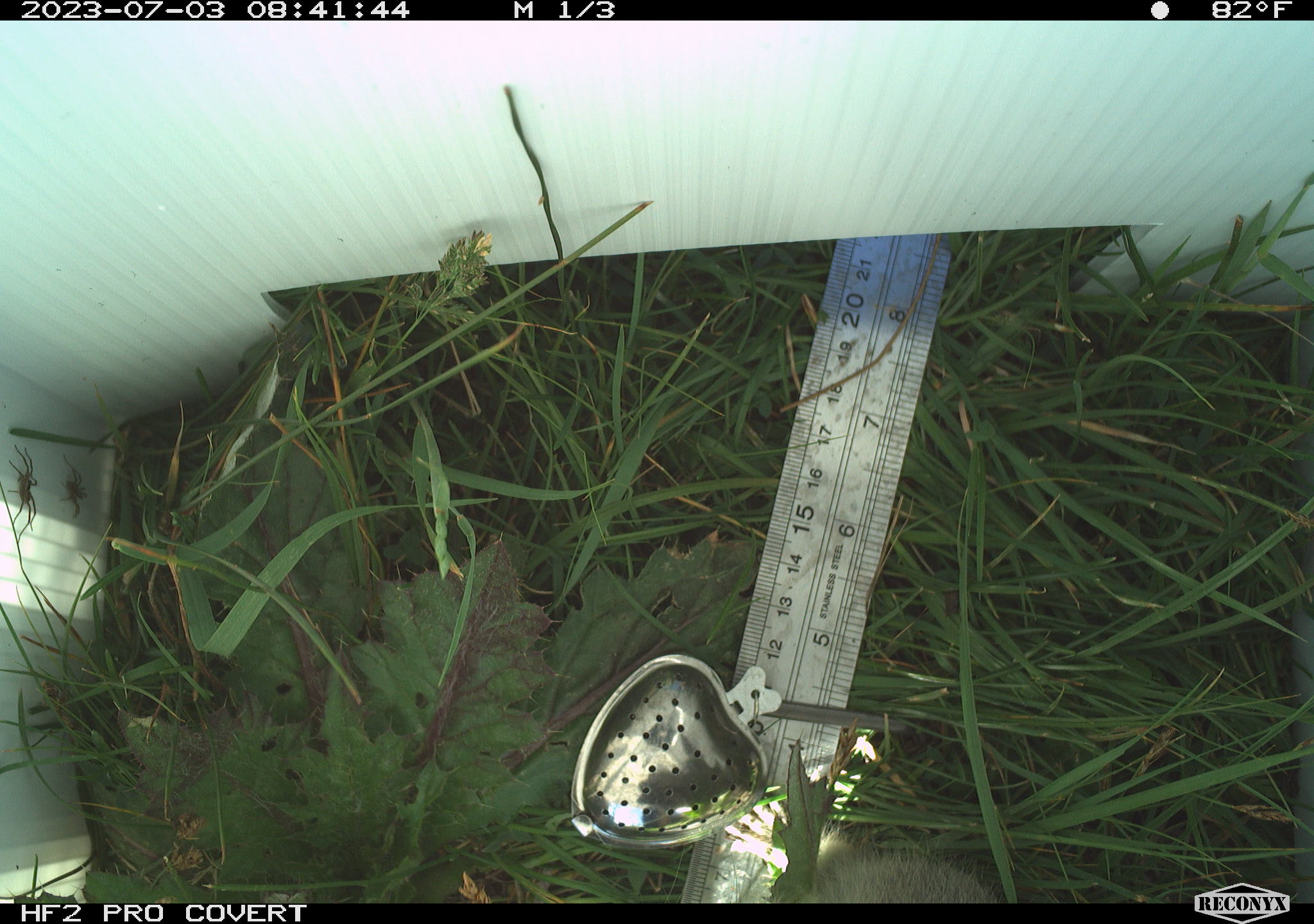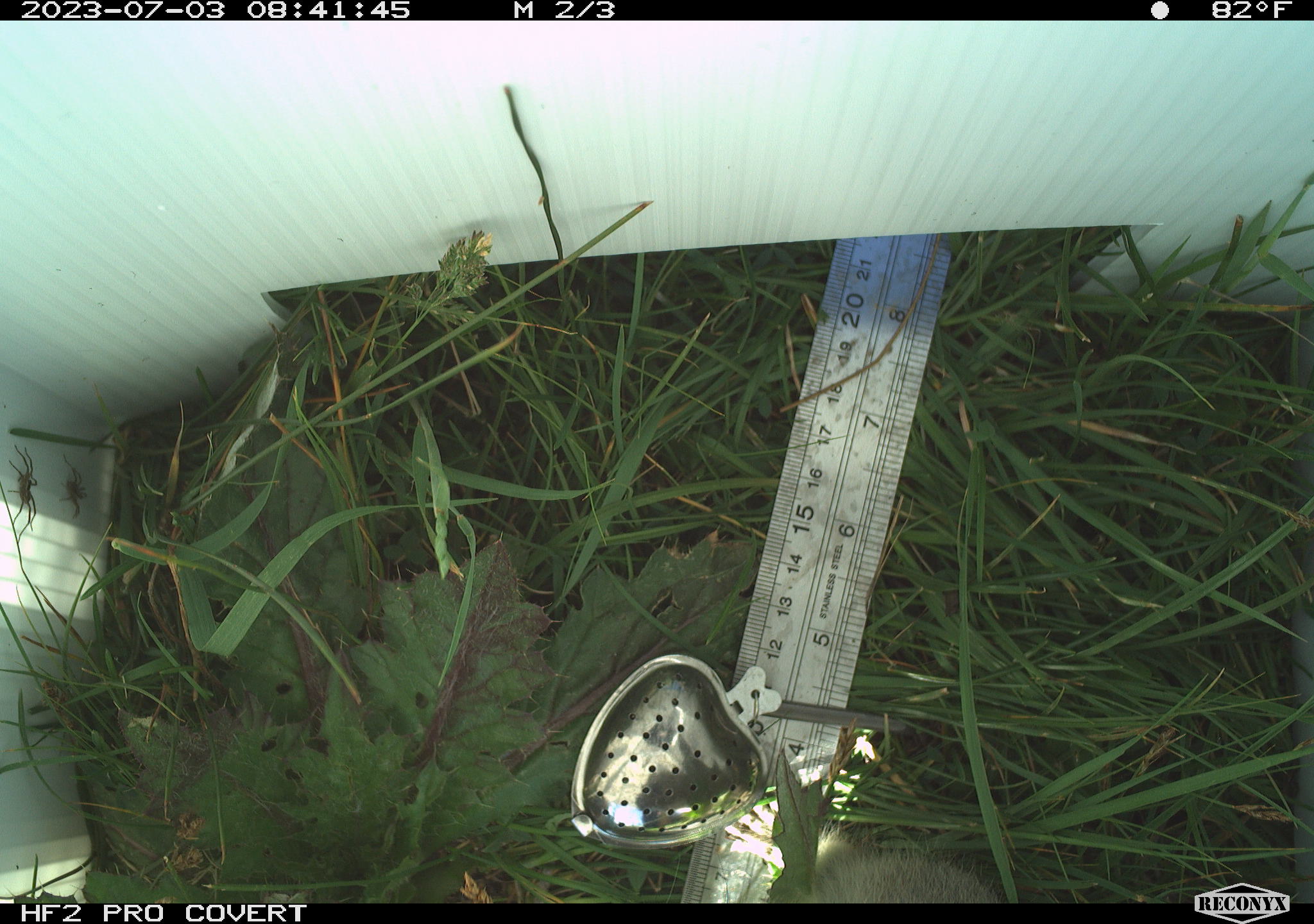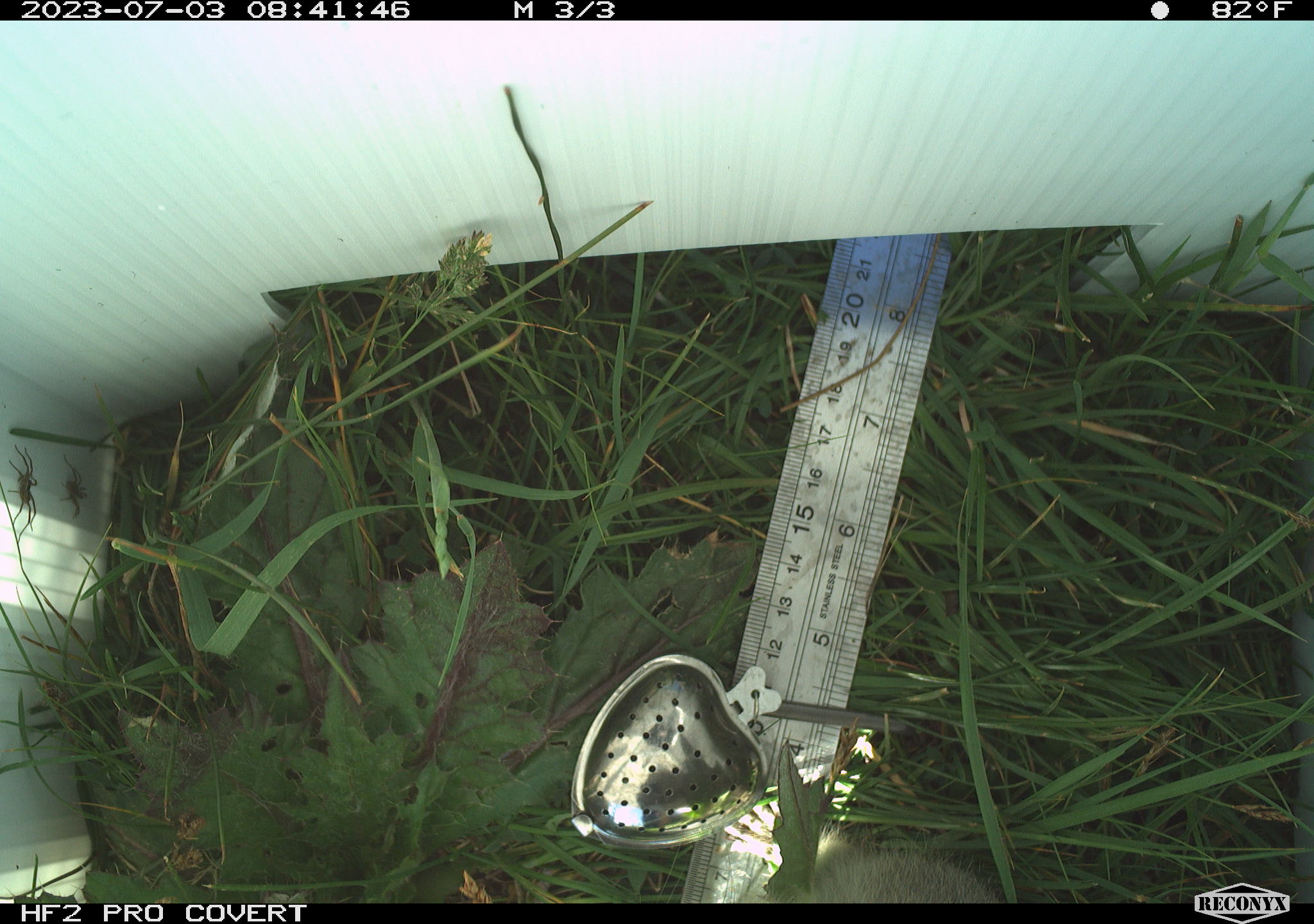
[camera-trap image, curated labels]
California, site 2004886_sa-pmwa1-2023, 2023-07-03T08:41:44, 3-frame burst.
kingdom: Animalia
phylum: Chordata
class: Mammalia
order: Rodentia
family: Sciuridae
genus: Urocitellus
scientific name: Urocitellus beldingi beldingi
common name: belding's ground squirrel